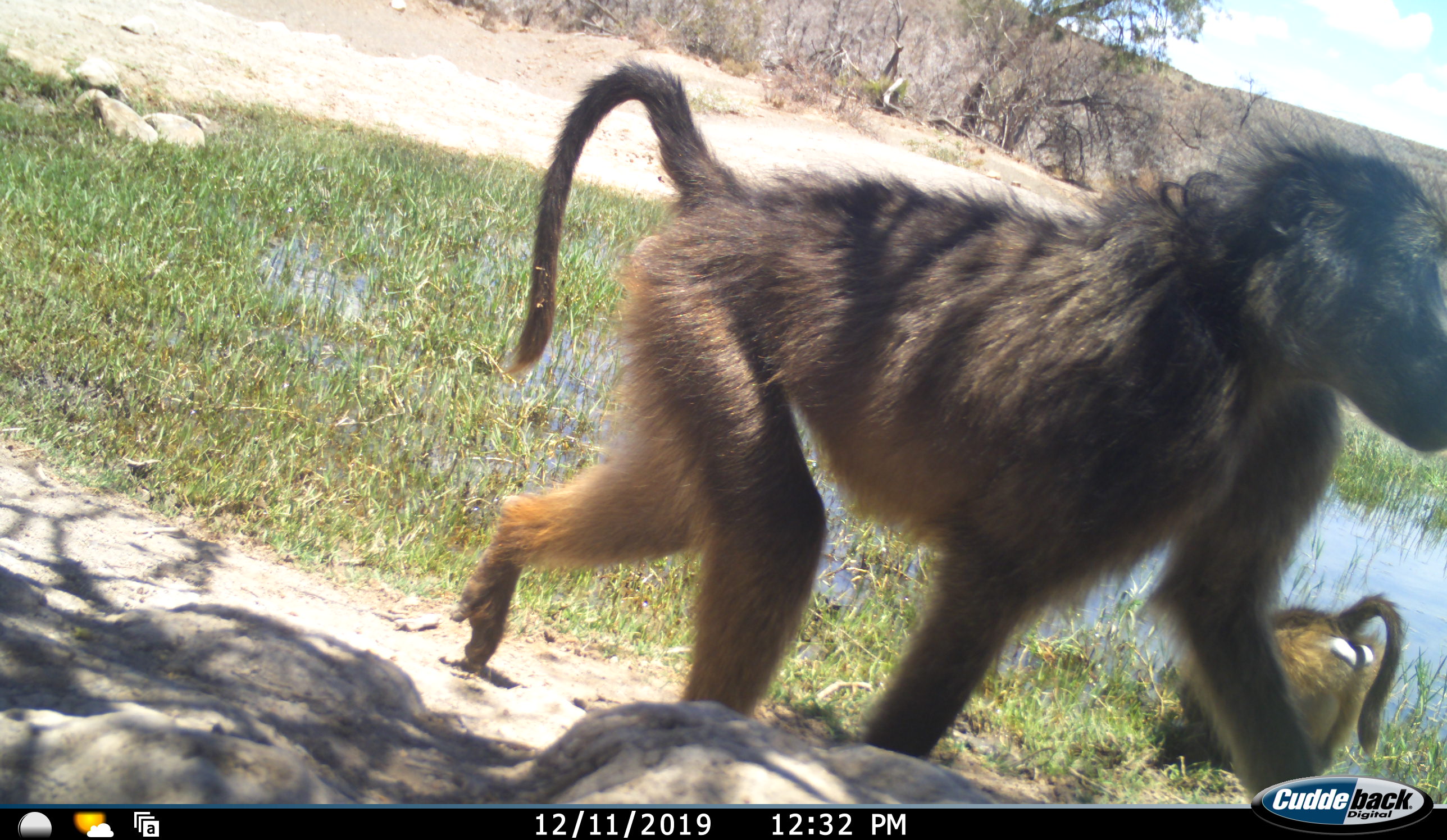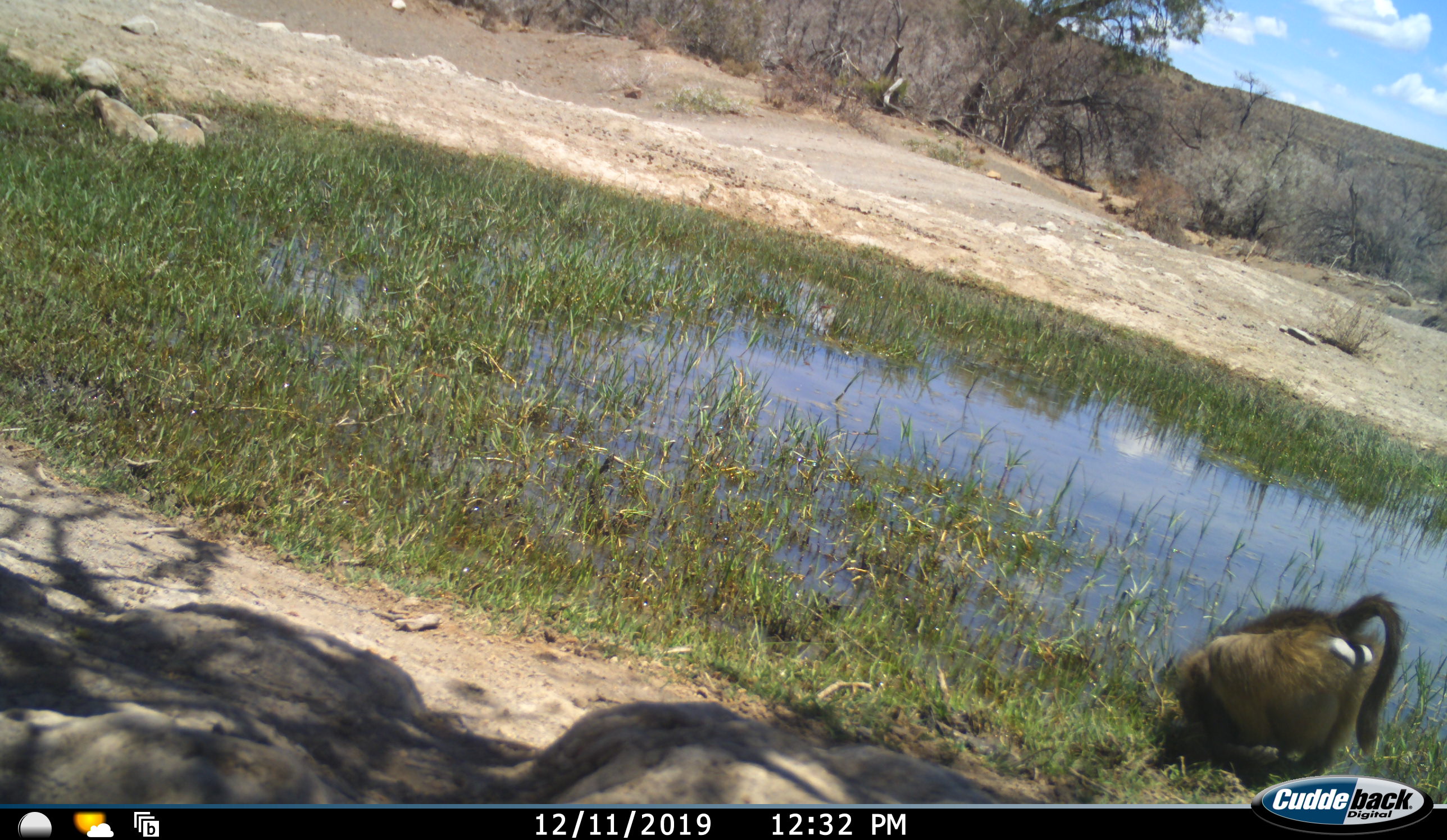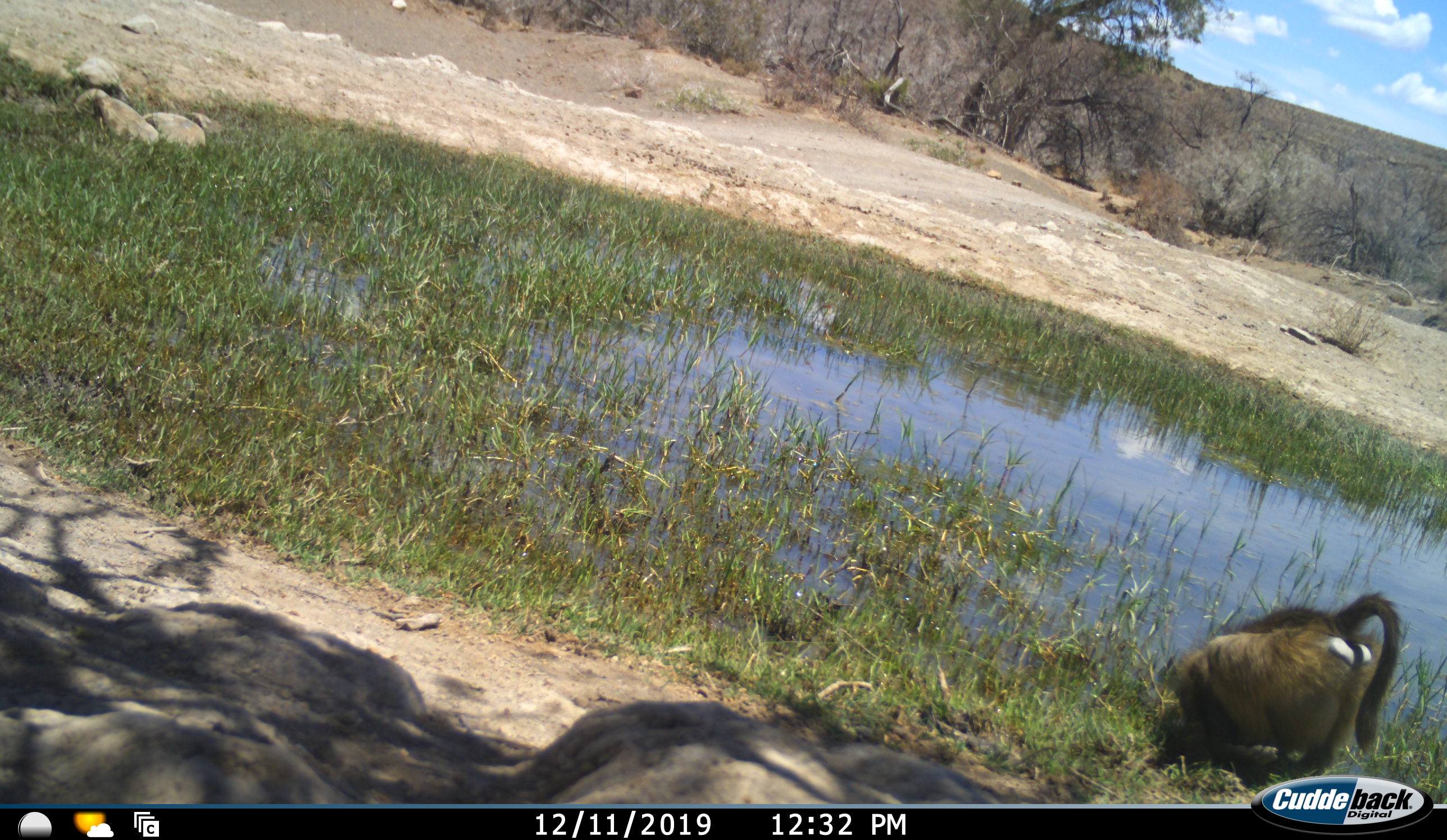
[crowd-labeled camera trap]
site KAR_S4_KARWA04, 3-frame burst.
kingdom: Animalia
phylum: Chordata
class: Mammalia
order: Primates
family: Cercopithecidae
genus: Papio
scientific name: Papio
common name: baboon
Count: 2.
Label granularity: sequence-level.